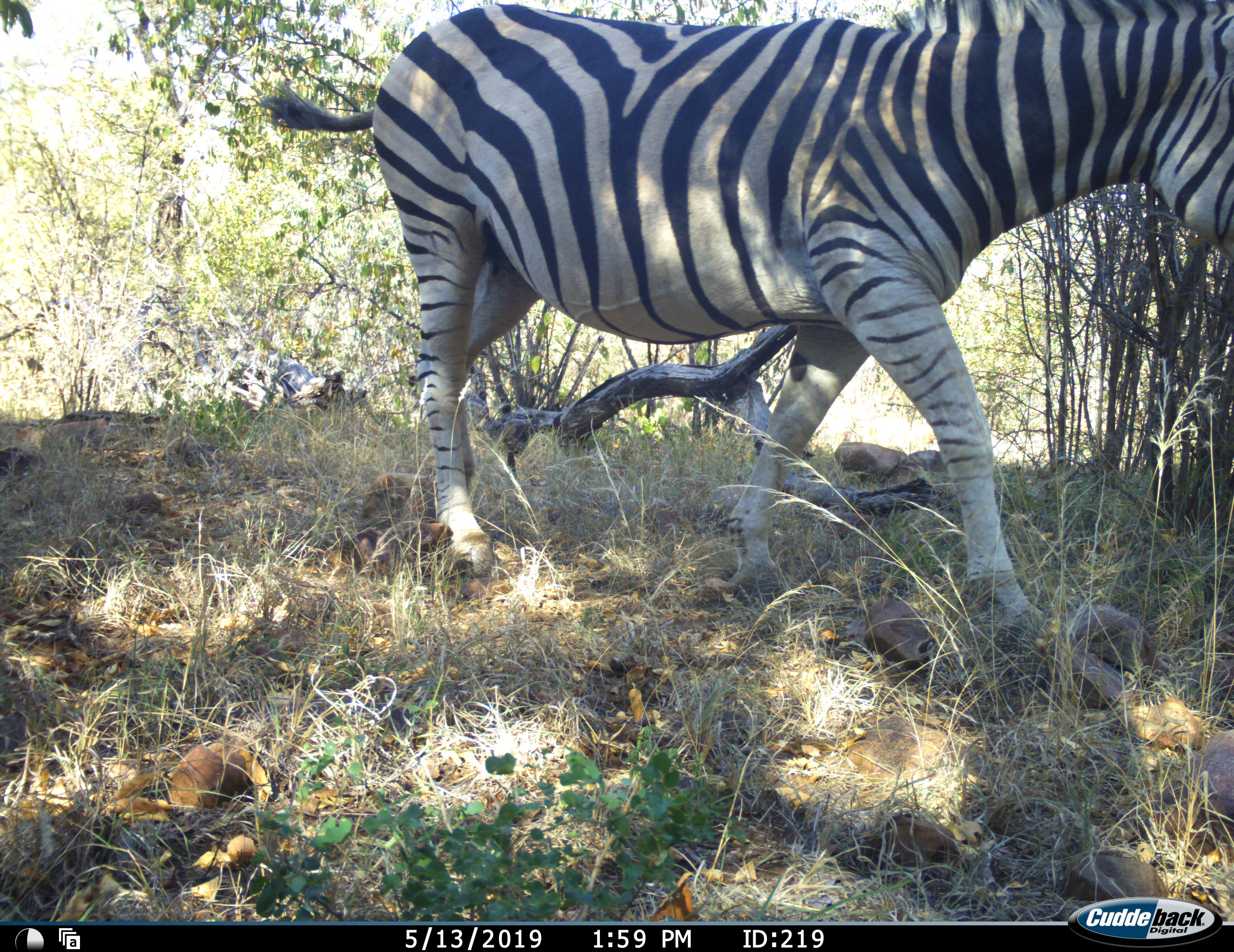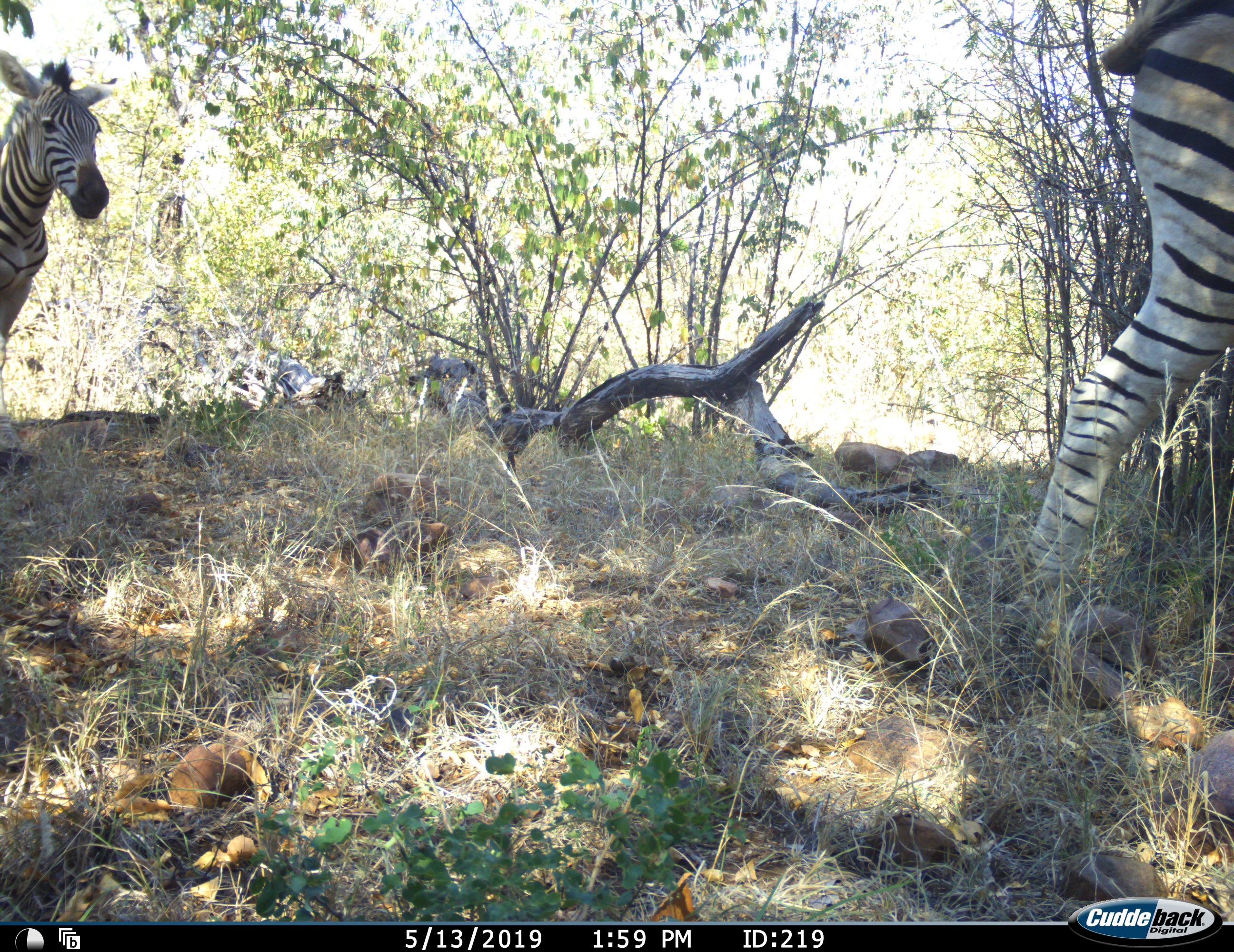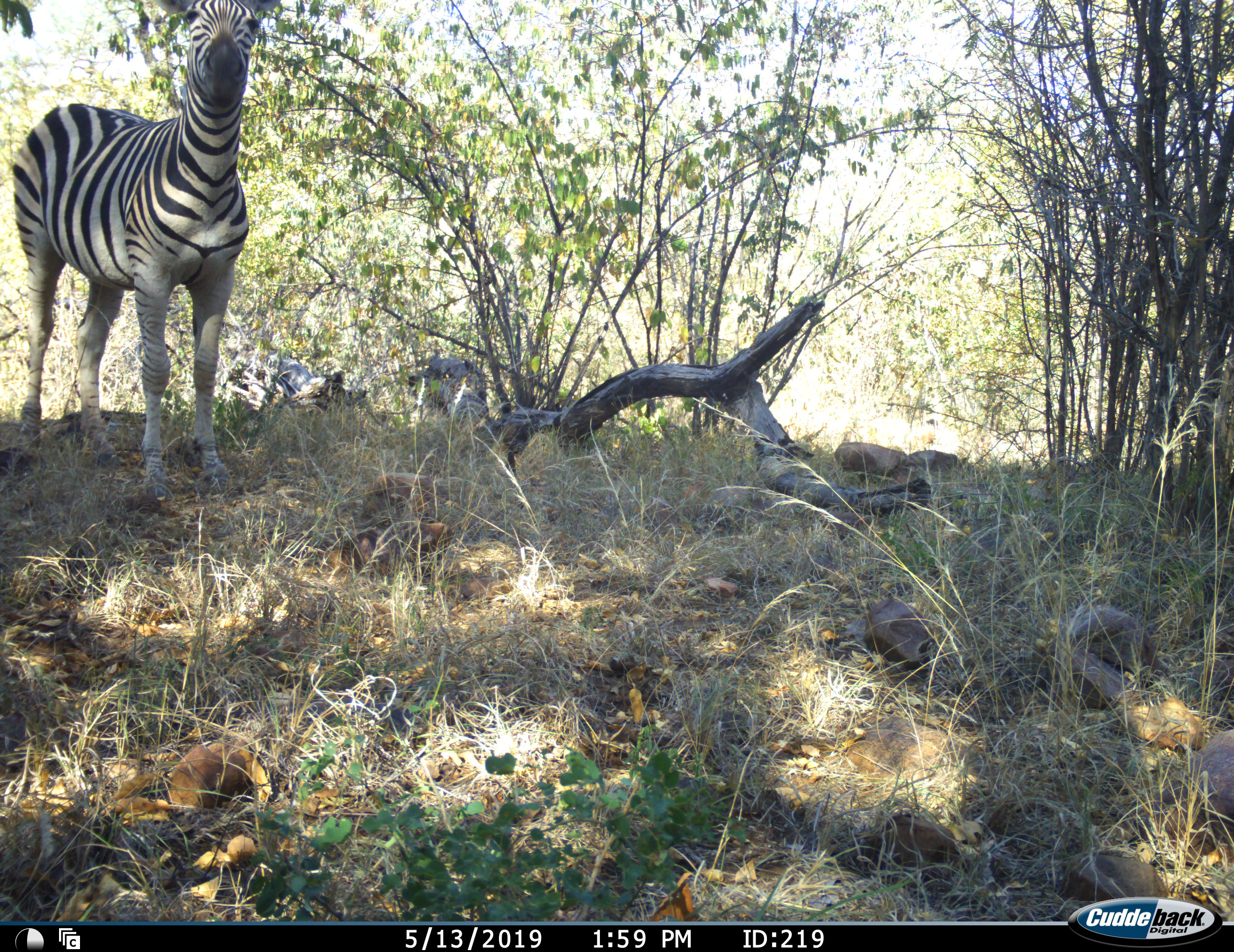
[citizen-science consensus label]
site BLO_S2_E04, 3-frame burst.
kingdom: Animalia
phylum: Chordata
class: Mammalia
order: Perissodactyla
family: Equidae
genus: Equus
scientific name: Equus quagga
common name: plains zebra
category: zebraplains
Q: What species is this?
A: Zebraplains (plains zebra) (Equus quagga).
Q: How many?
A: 2.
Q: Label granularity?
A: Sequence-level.